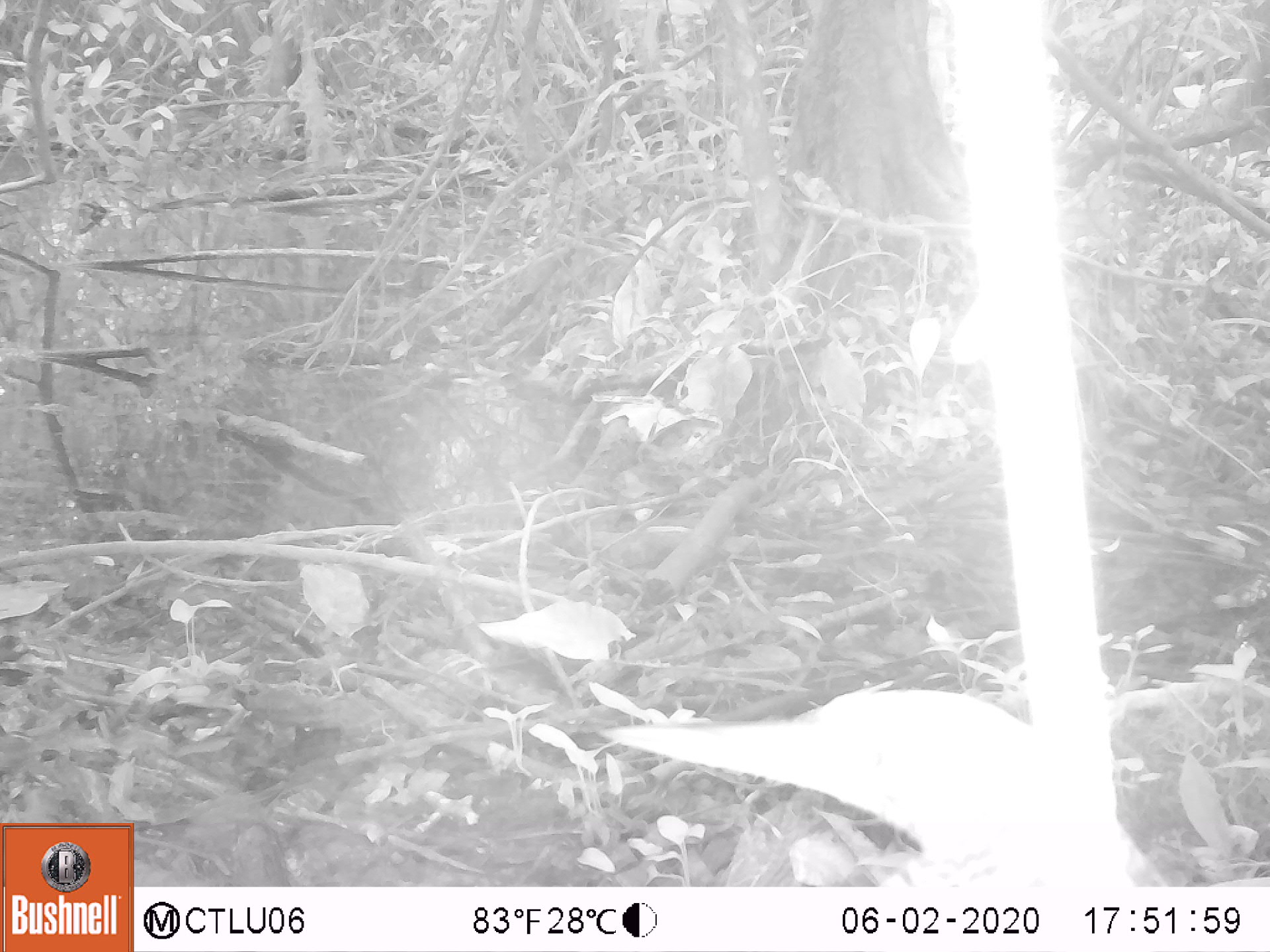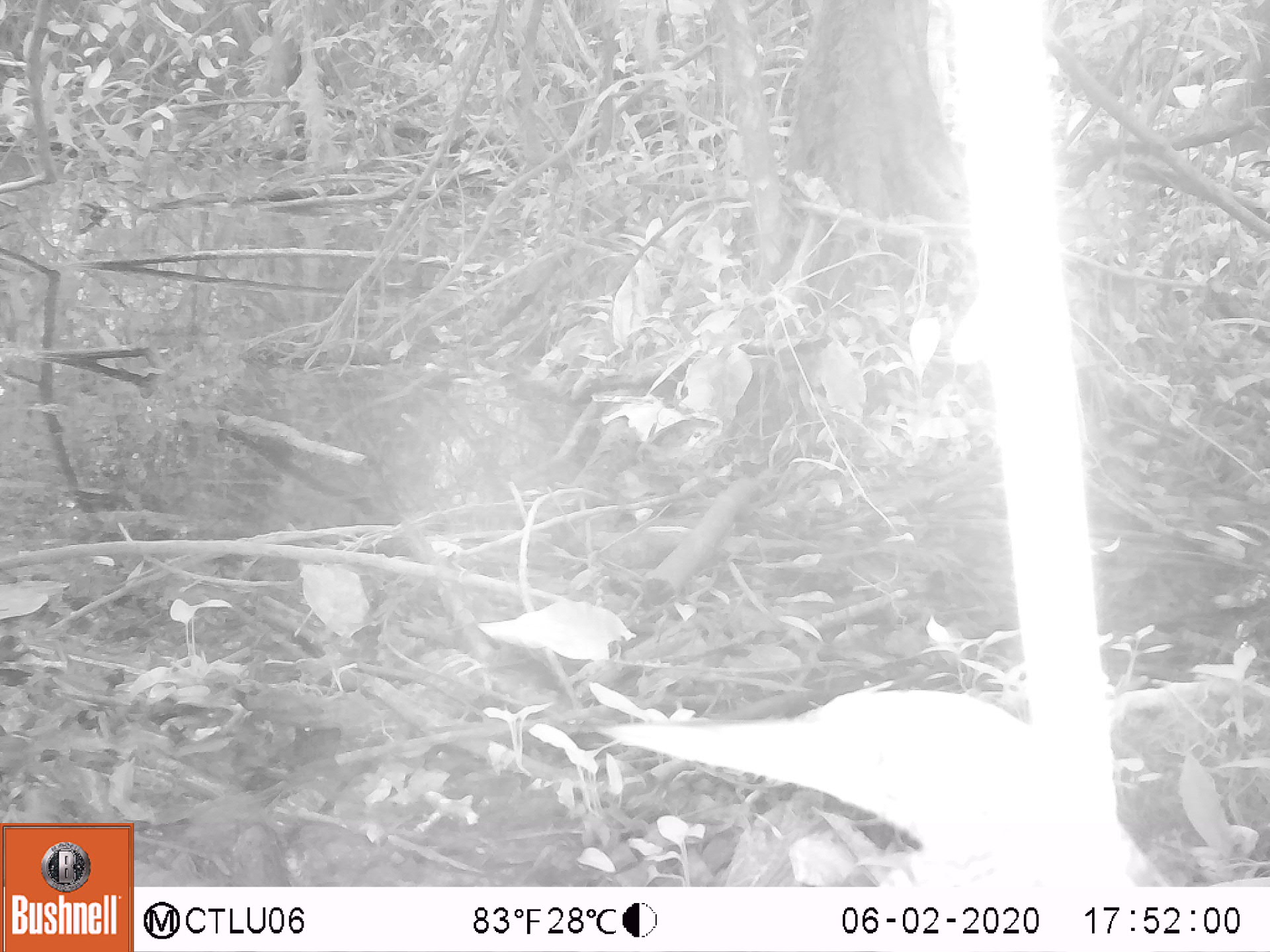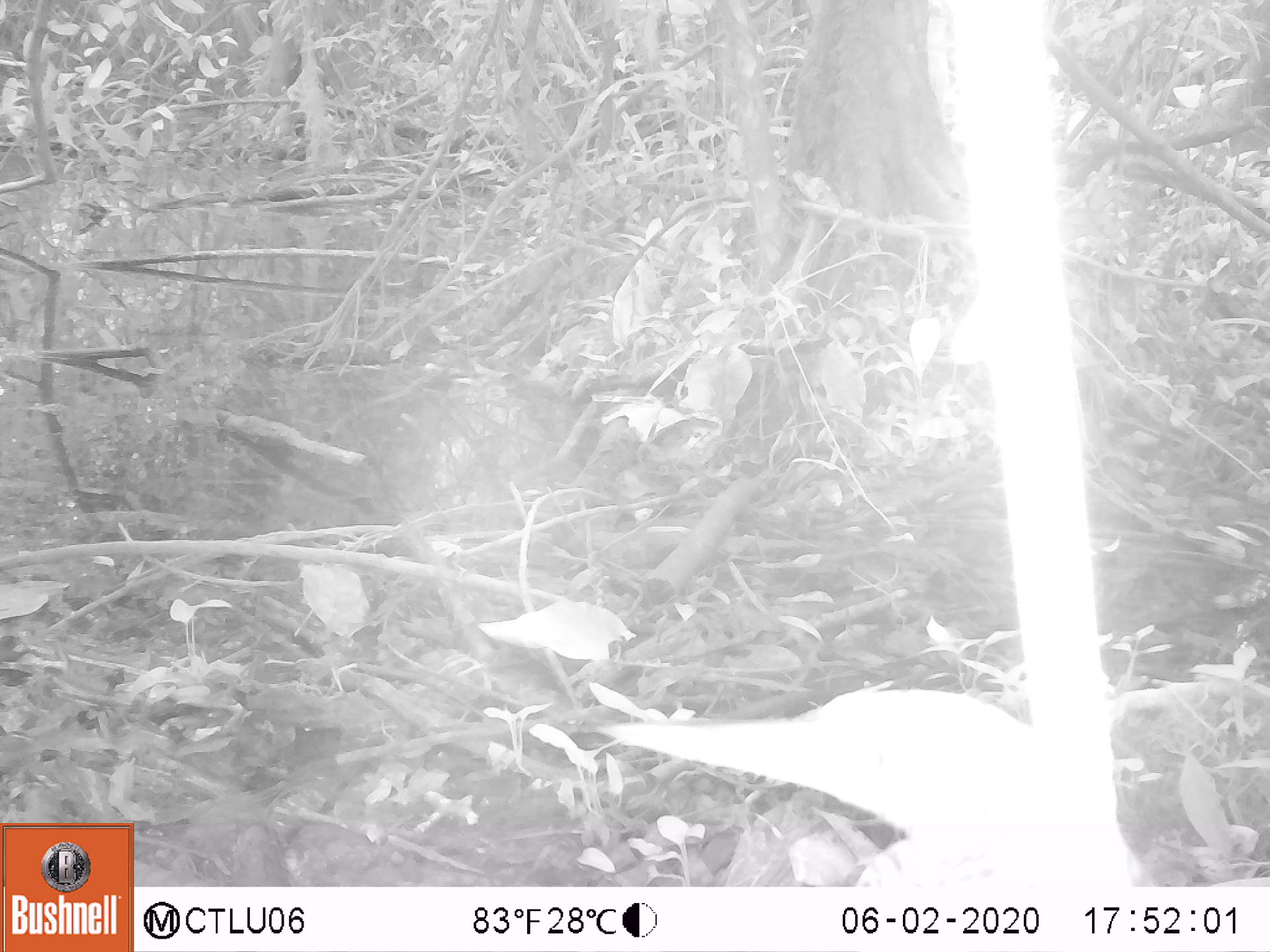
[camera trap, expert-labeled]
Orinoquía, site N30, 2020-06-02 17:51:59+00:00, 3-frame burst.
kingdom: Animalia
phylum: Chordata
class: Aves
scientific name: Aves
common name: bird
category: unknown bird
Unknown bird (bird) (Aves).